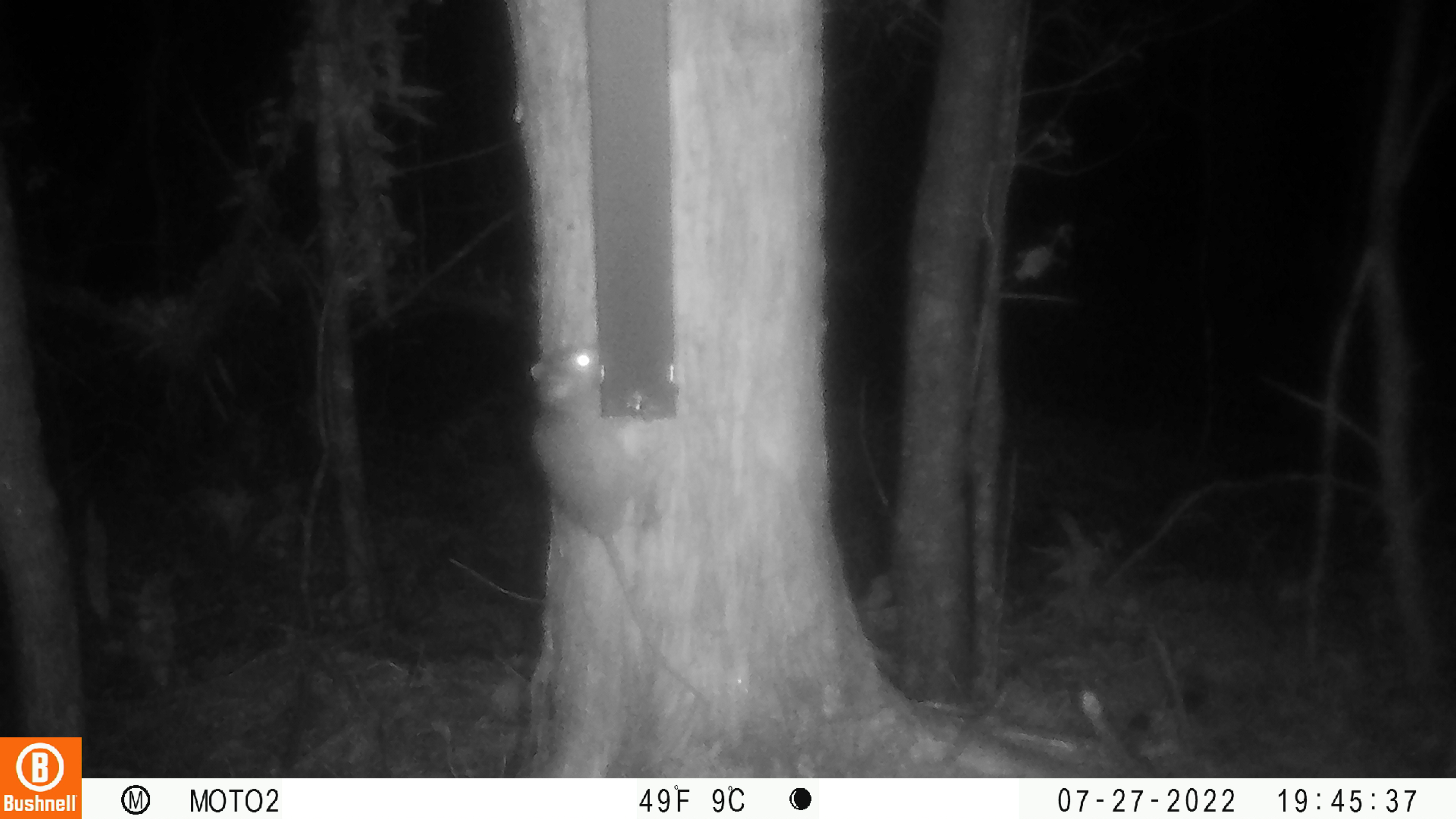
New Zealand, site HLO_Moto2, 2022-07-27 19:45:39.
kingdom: Animalia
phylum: Chordata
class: Mammalia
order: Rodentia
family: Muridae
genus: Rattus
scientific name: Rattus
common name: rat